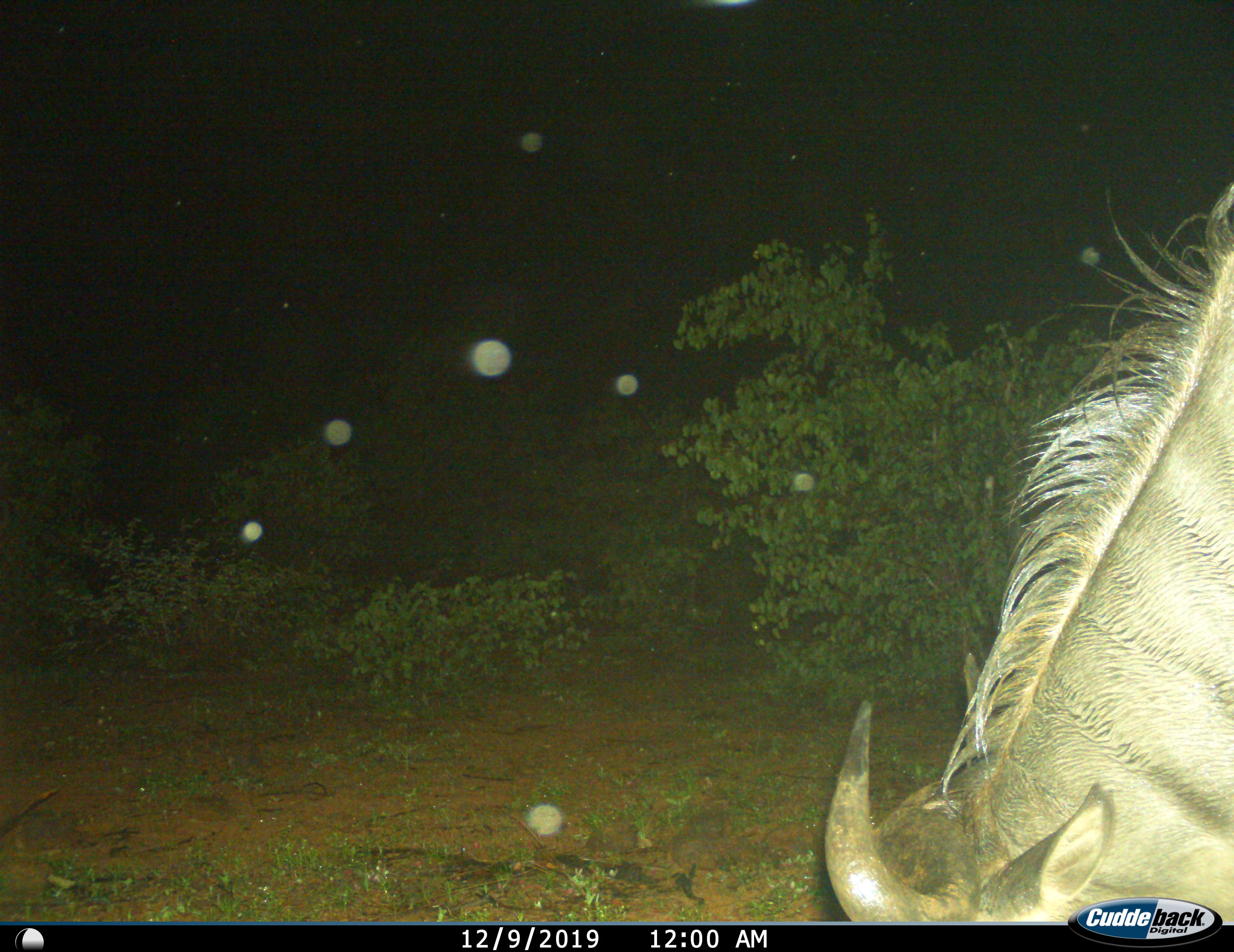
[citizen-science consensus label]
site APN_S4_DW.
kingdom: Animalia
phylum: Chordata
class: Mammalia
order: Artiodactyla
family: Bovidae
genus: Connochaetes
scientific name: Connochaetes taurinus taurinus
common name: blue wildebeest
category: wildebeestblue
Wildebeestblue (blue wildebeest) (Connochaetes taurinus taurinus), count 1. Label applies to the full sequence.